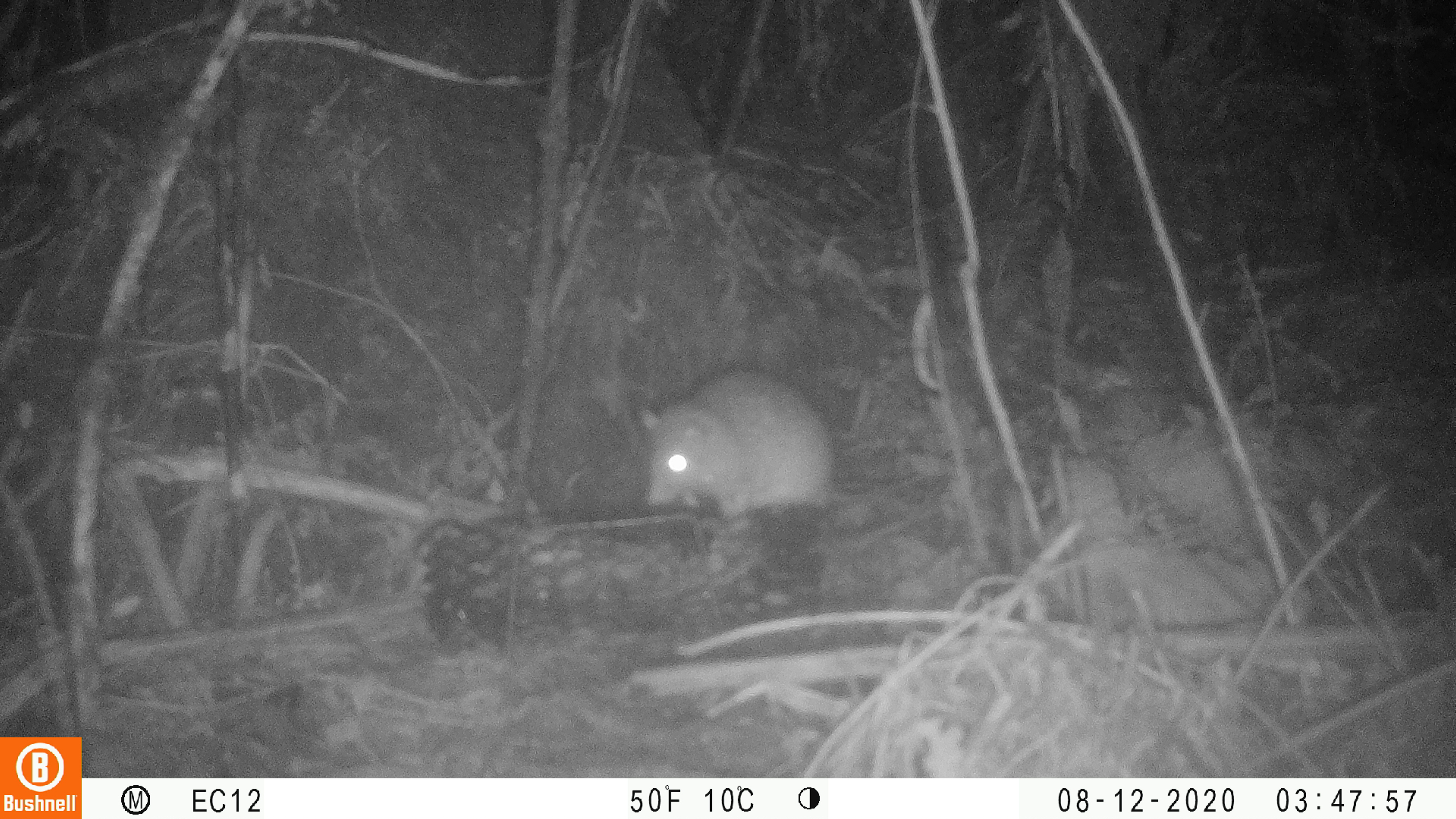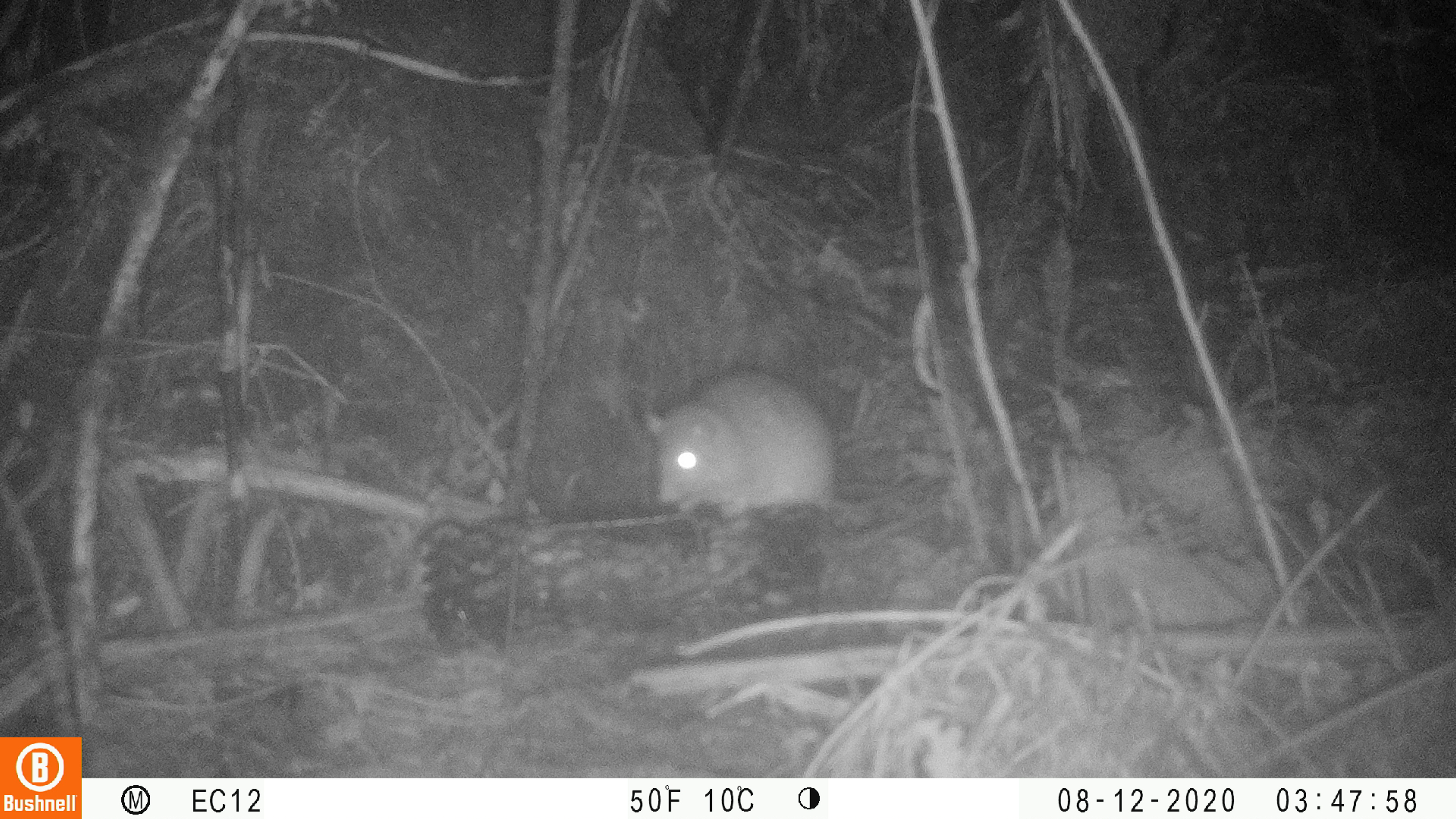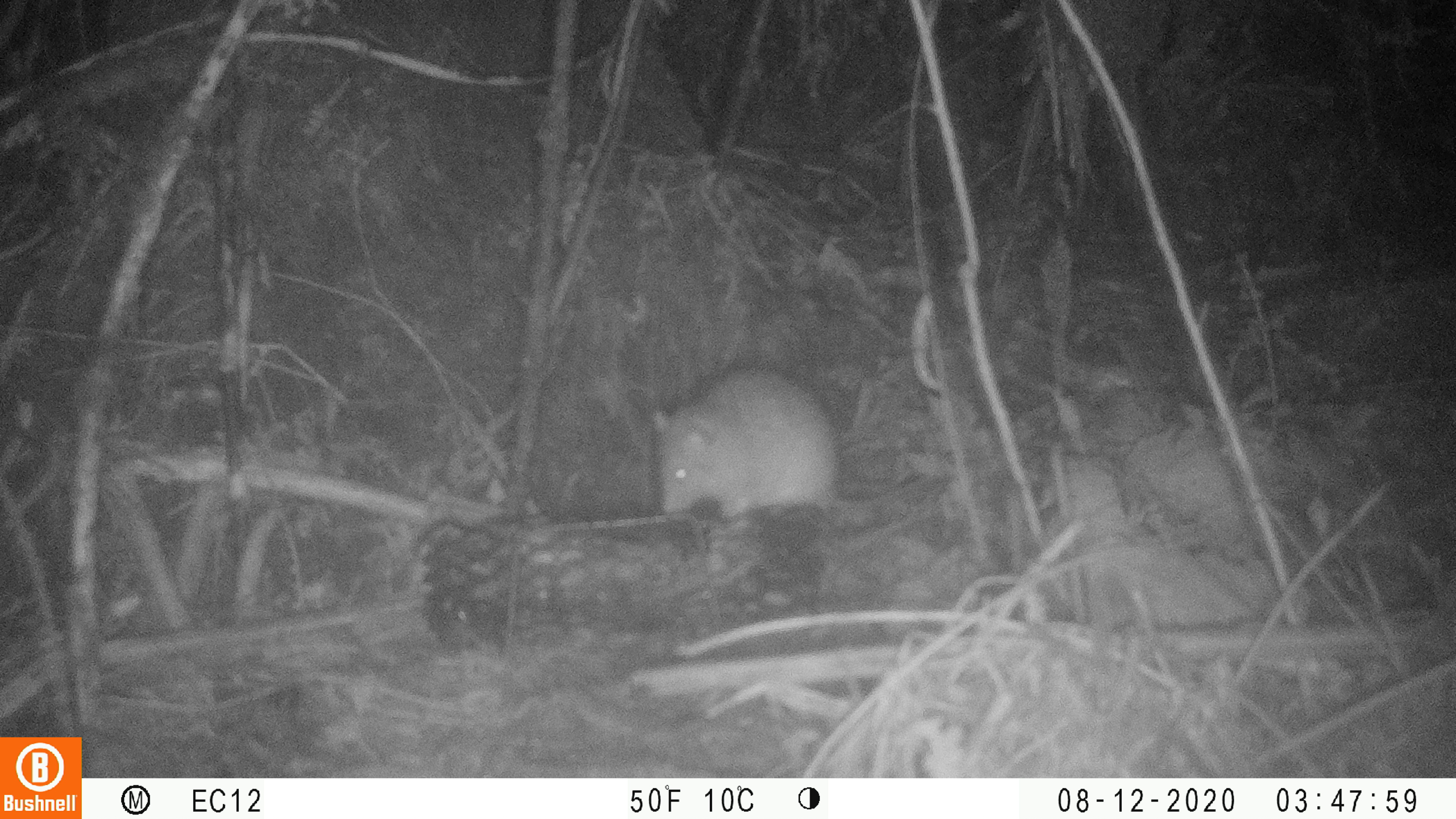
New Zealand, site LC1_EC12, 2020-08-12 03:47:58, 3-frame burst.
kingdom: Animalia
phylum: Chordata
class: Mammalia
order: Rodentia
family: Muridae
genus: Rattus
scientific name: Rattus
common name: rat